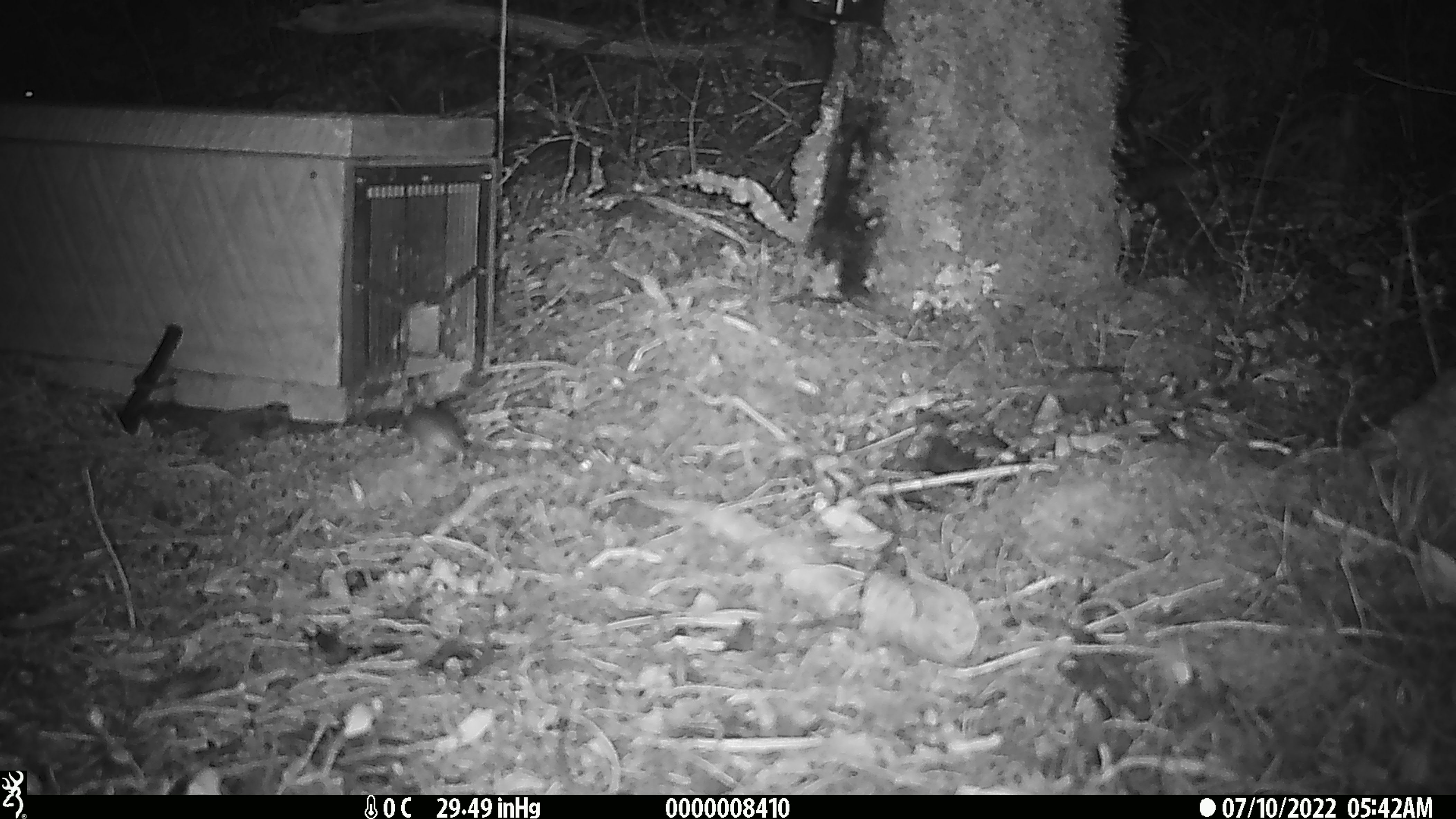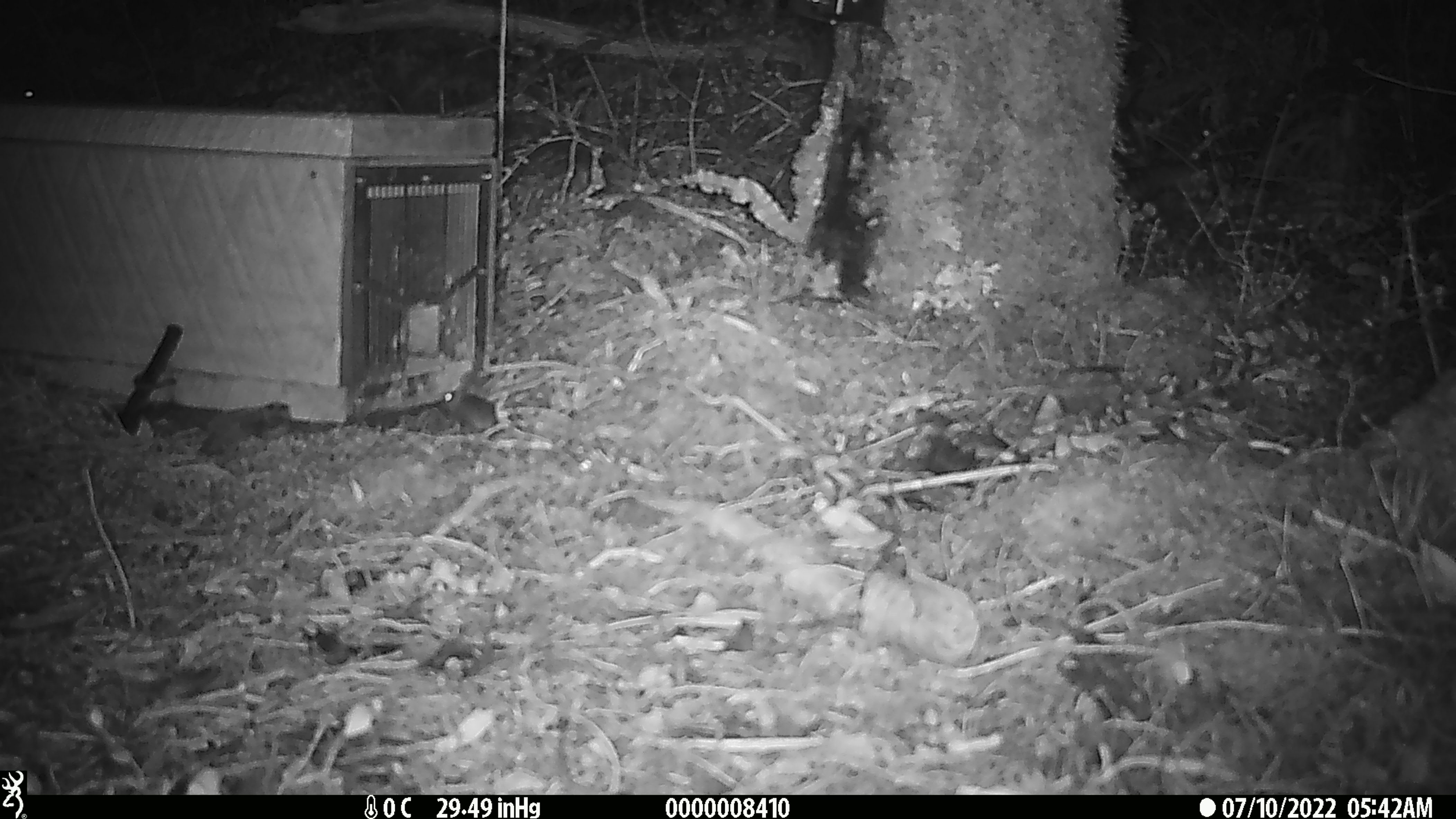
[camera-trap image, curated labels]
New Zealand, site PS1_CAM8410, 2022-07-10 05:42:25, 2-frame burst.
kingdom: Animalia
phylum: Chordata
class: Mammalia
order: Rodentia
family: Muridae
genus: Mus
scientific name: Mus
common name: mouse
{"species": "mouse (Mus)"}